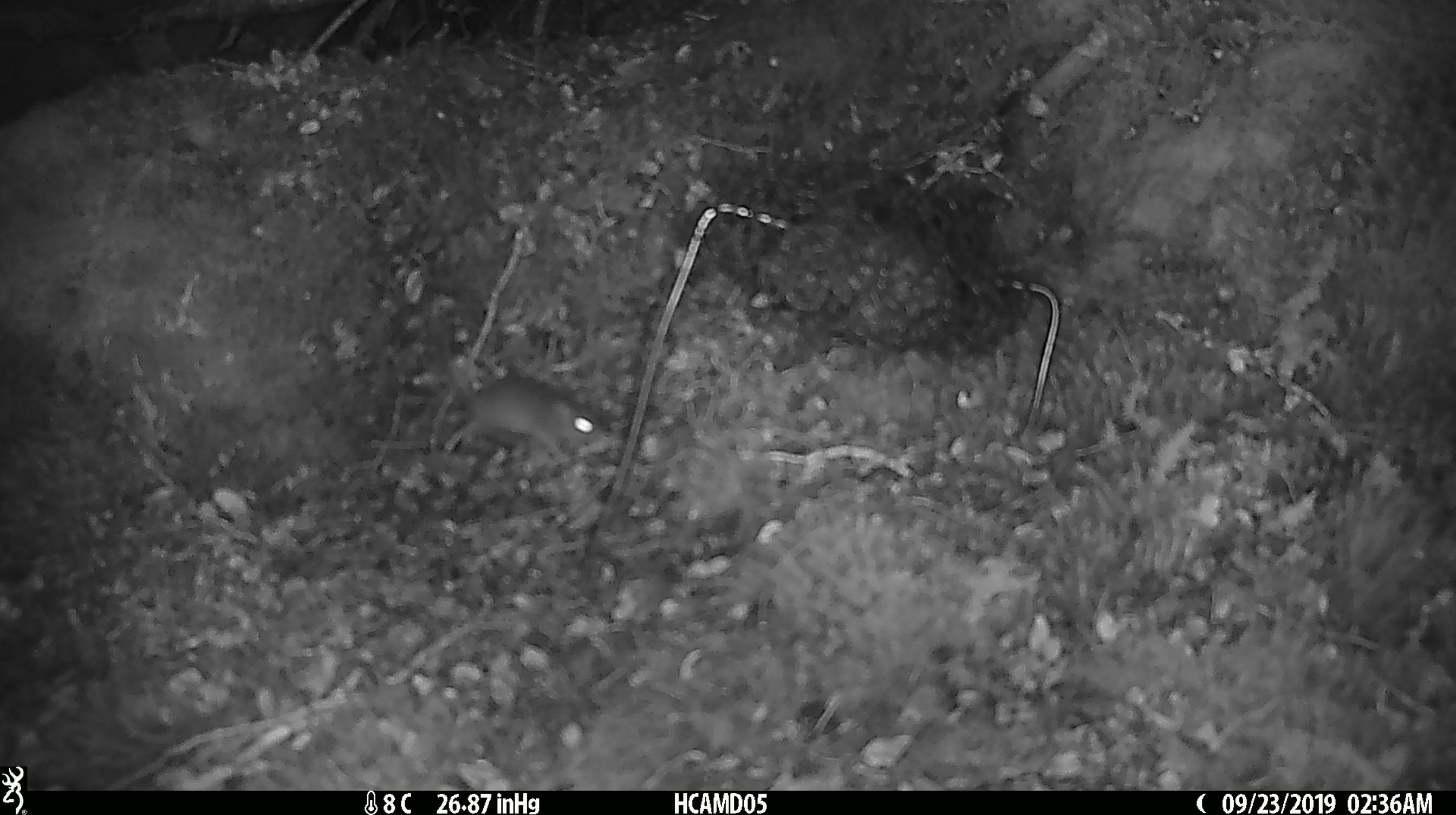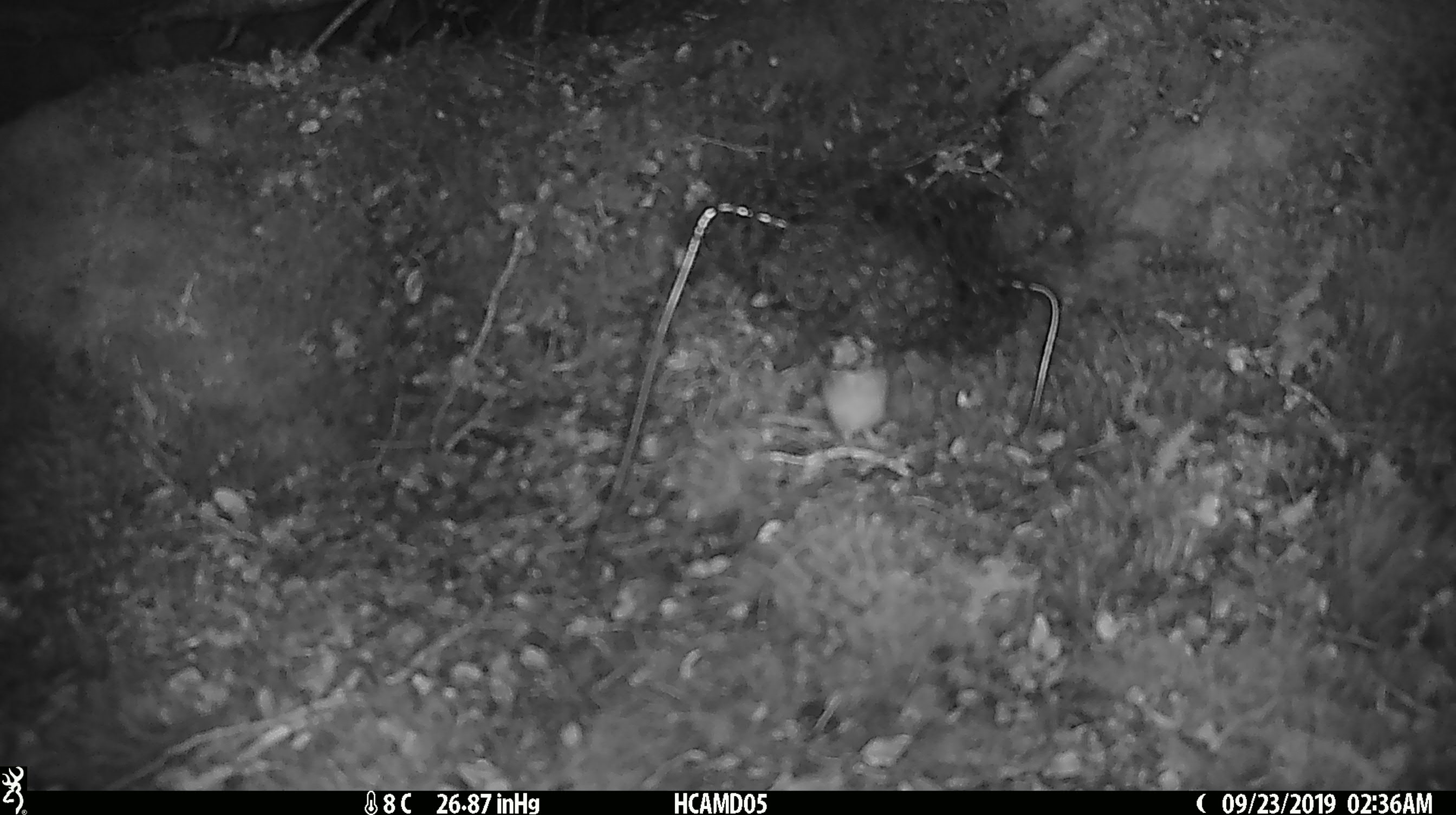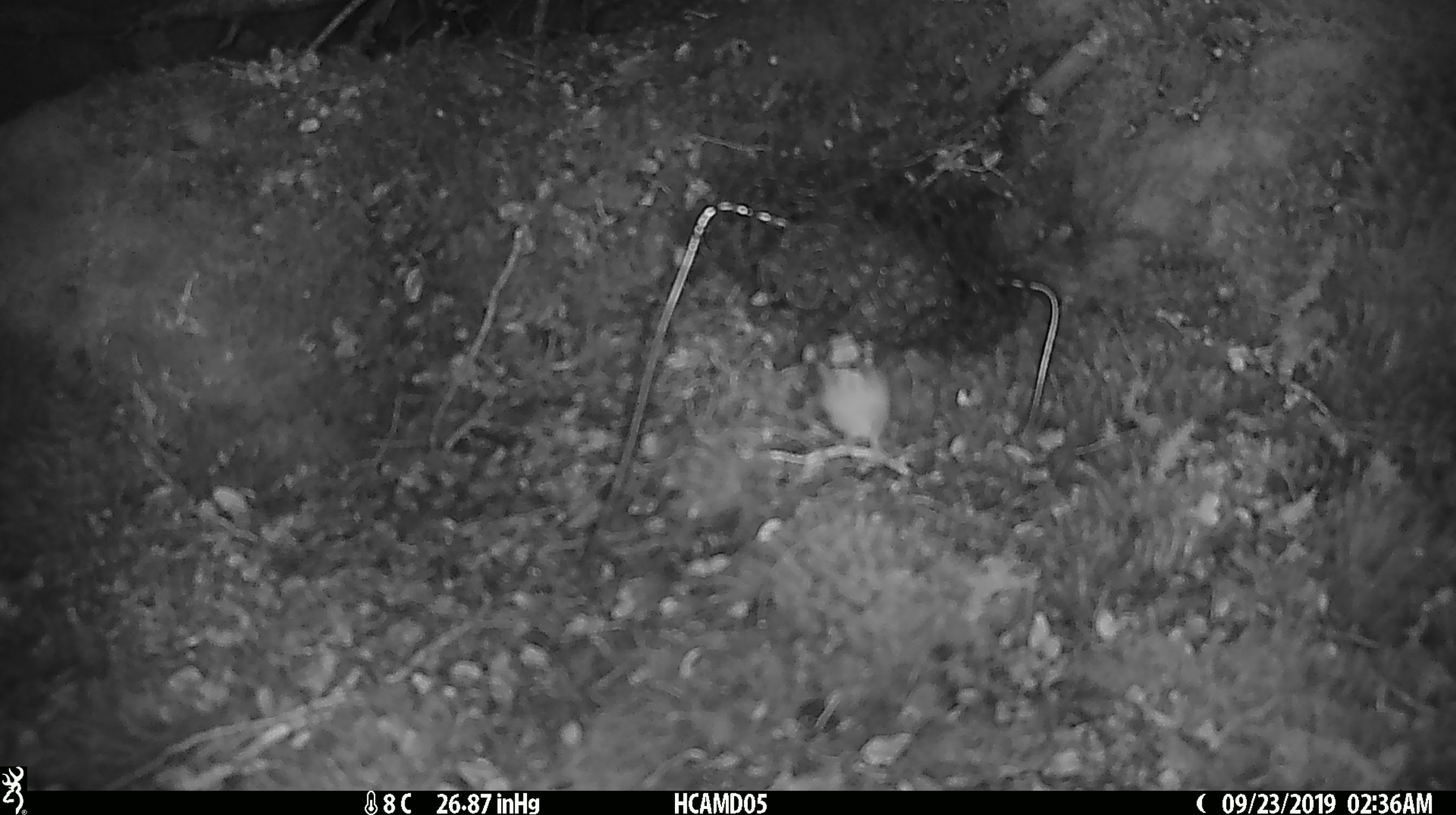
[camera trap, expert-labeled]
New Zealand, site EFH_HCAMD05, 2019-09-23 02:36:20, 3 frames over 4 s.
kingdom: Animalia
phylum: Chordata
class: Mammalia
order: Rodentia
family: Muridae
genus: Mus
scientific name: Mus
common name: mouse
Mouse (Mus).